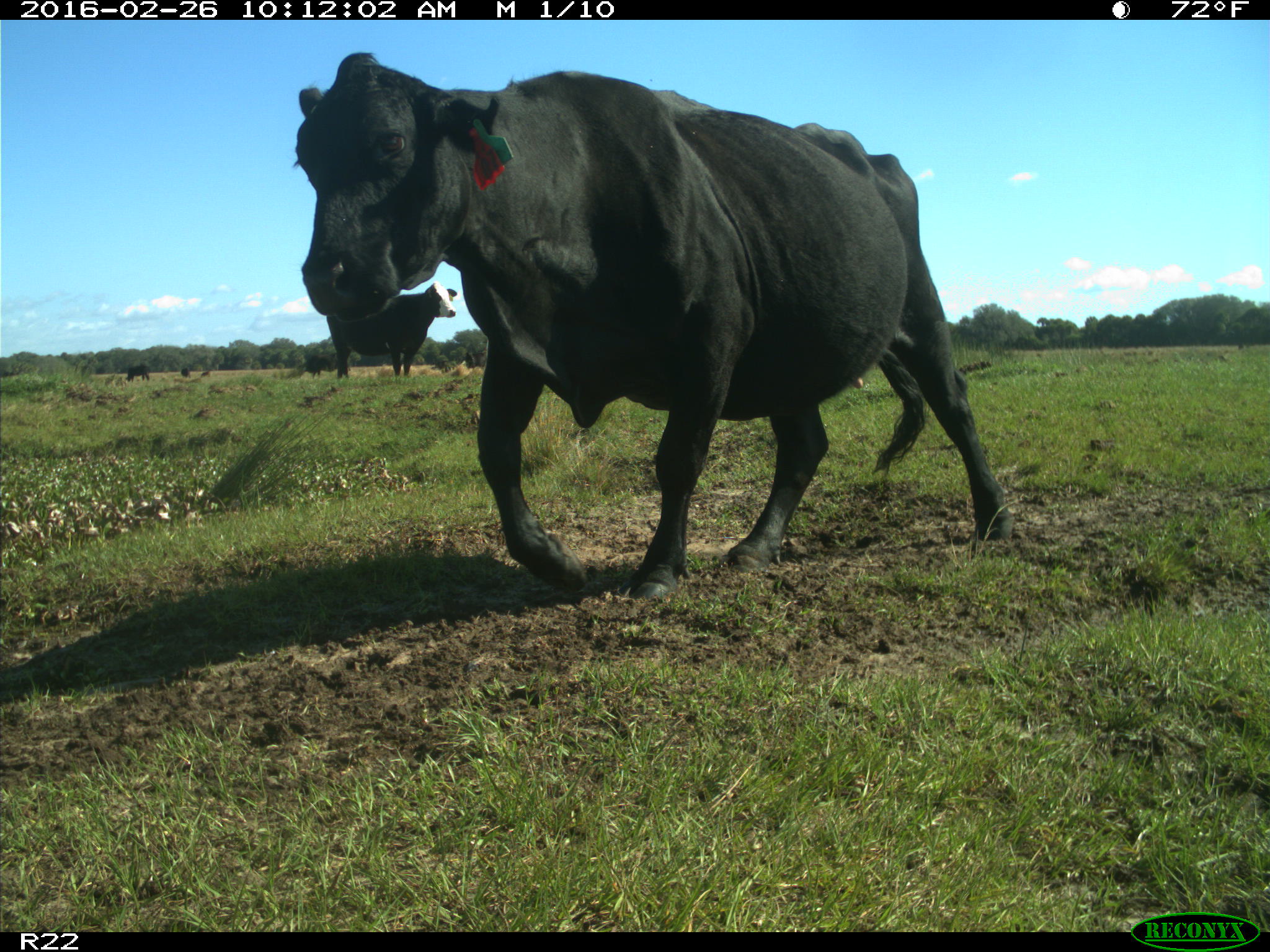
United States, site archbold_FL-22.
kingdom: Animalia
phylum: Chordata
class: Mammalia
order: Artiodactyla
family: Bovidae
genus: Bos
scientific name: Bos taurus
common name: domestic cow